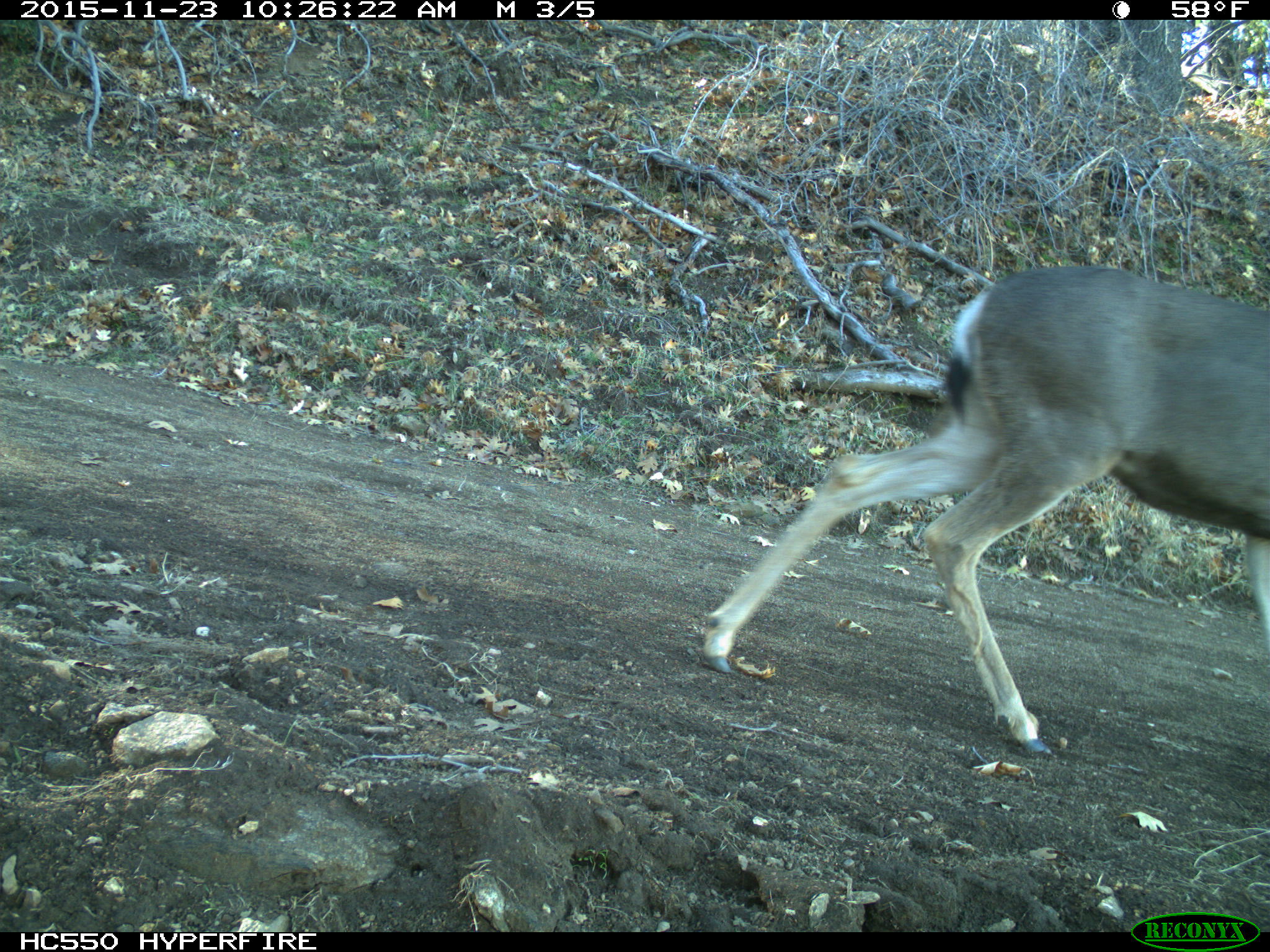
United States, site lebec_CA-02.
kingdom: Animalia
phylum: Chordata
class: Mammalia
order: Artiodactyla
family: Cervidae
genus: Odocoileus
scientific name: Odocoileus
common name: deer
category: unidentified deer